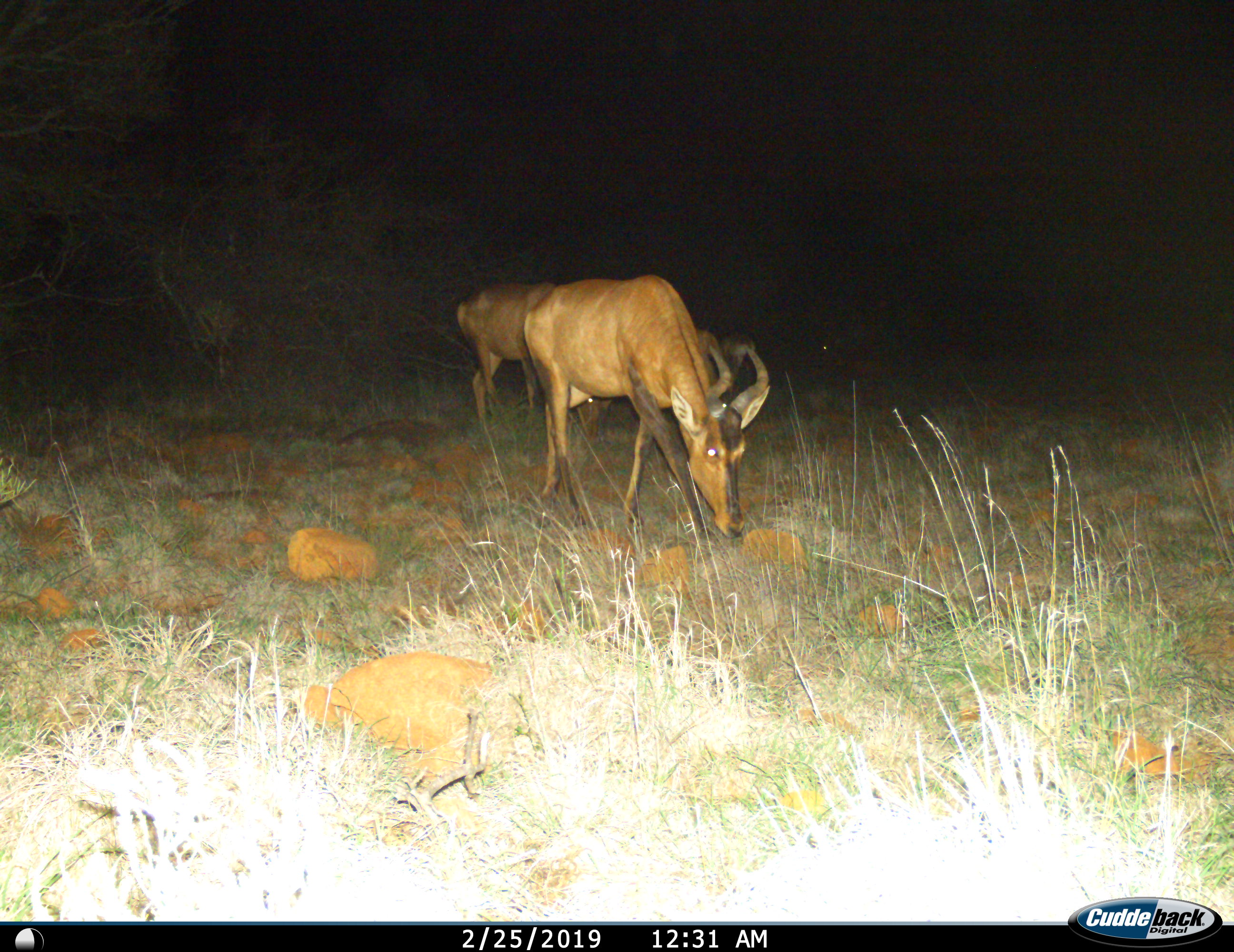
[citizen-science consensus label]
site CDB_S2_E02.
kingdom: Animalia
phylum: Chordata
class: Mammalia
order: Artiodactyla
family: Bovidae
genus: Alcelaphus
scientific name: Alcelaphus buselaphus caama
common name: red hartebeest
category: hartebeestred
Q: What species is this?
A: Hartebeestred (red hartebeest) (Alcelaphus buselaphus caama).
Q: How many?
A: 2.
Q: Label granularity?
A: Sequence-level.